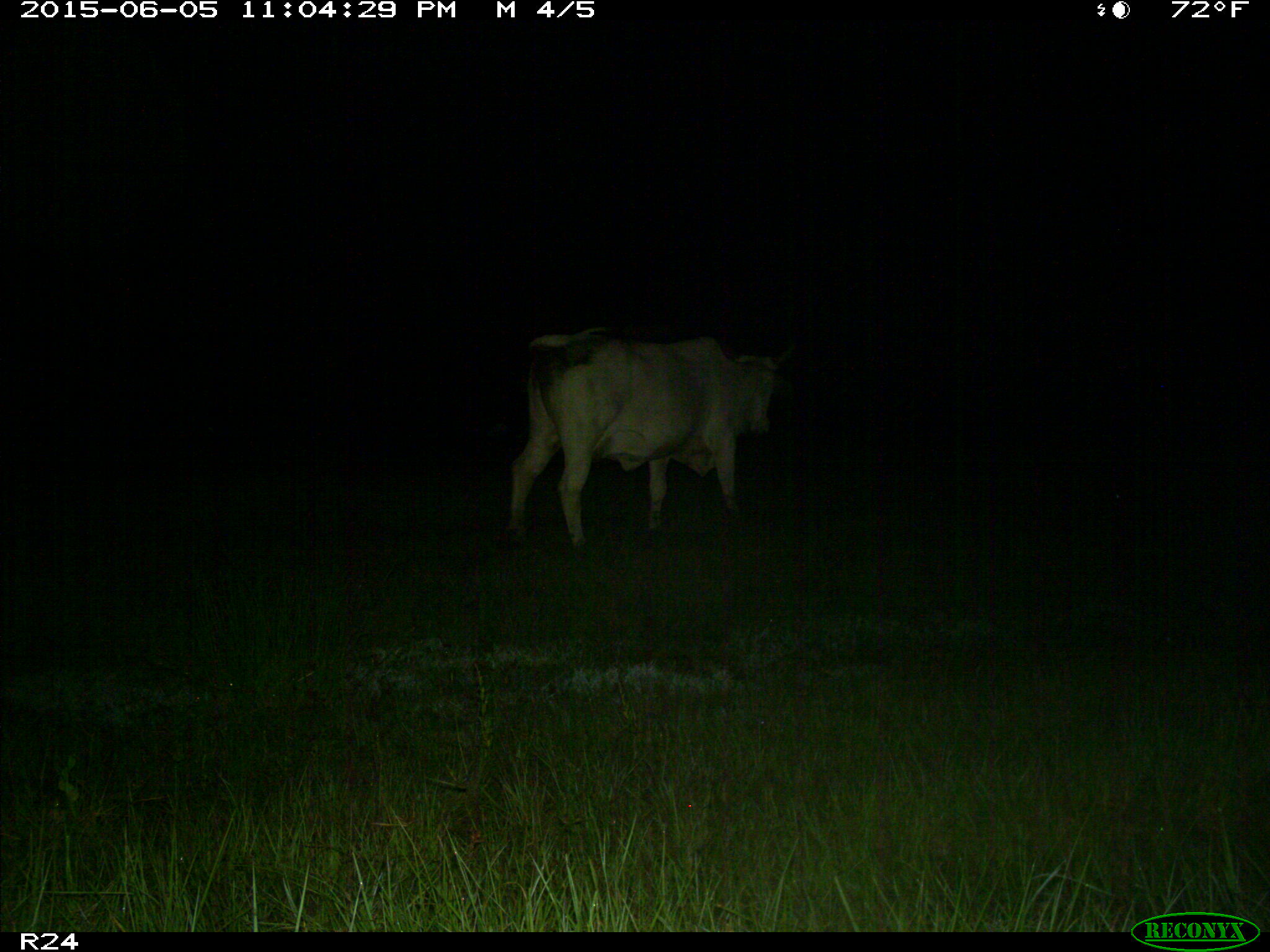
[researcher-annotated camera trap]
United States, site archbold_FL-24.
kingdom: Animalia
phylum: Chordata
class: Mammalia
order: Artiodactyla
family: Bovidae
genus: Bos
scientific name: Bos taurus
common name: domestic cow